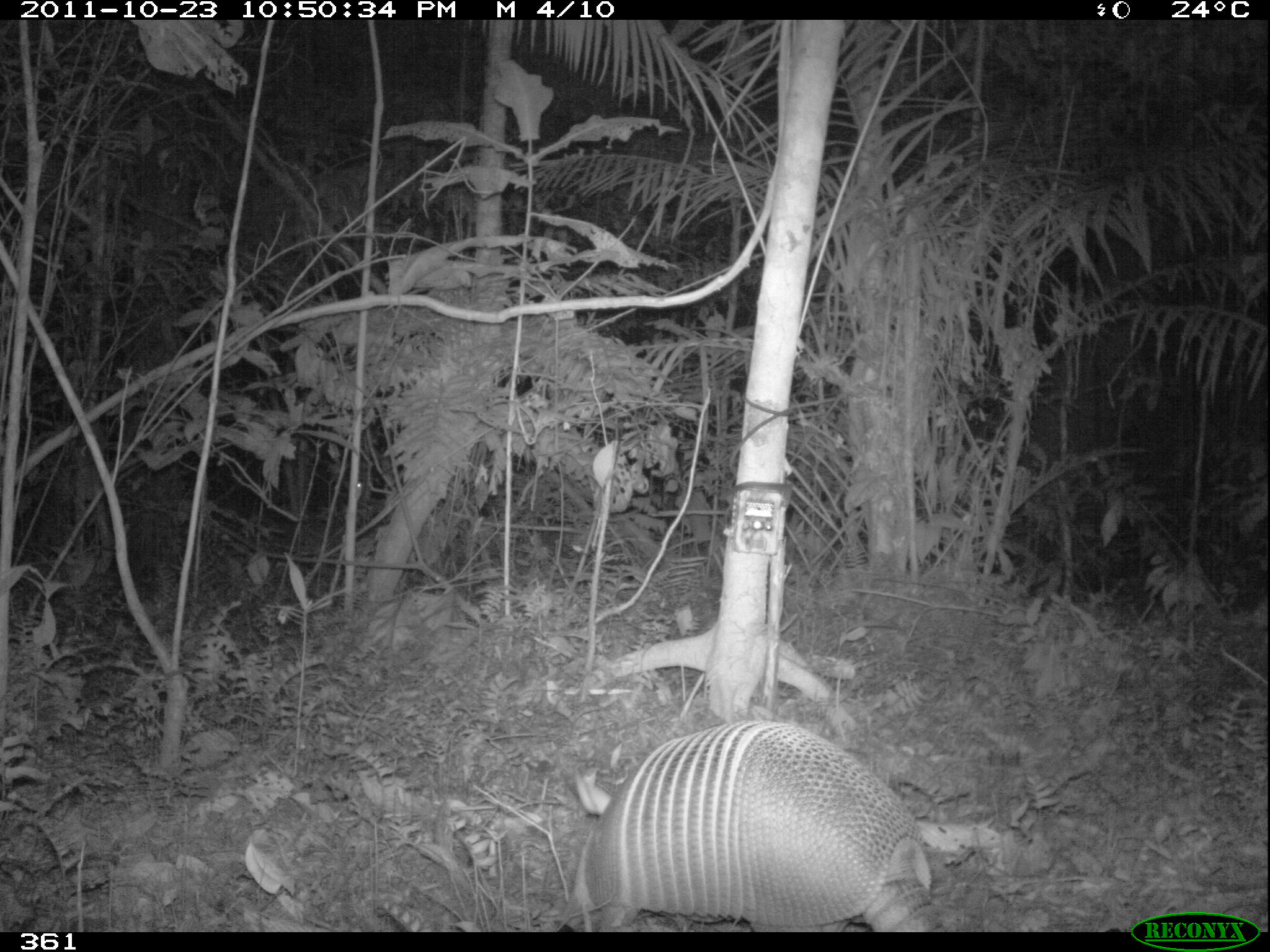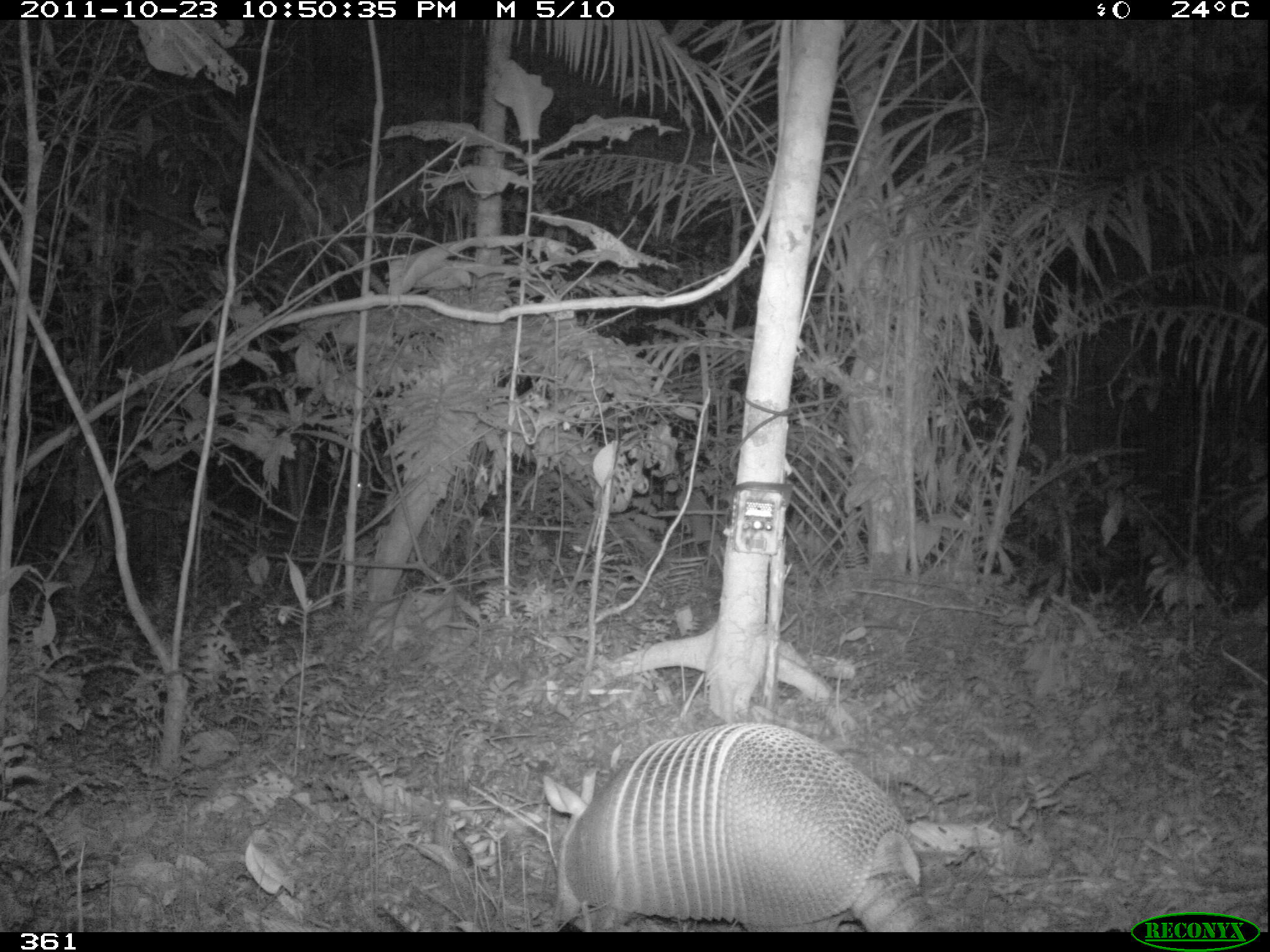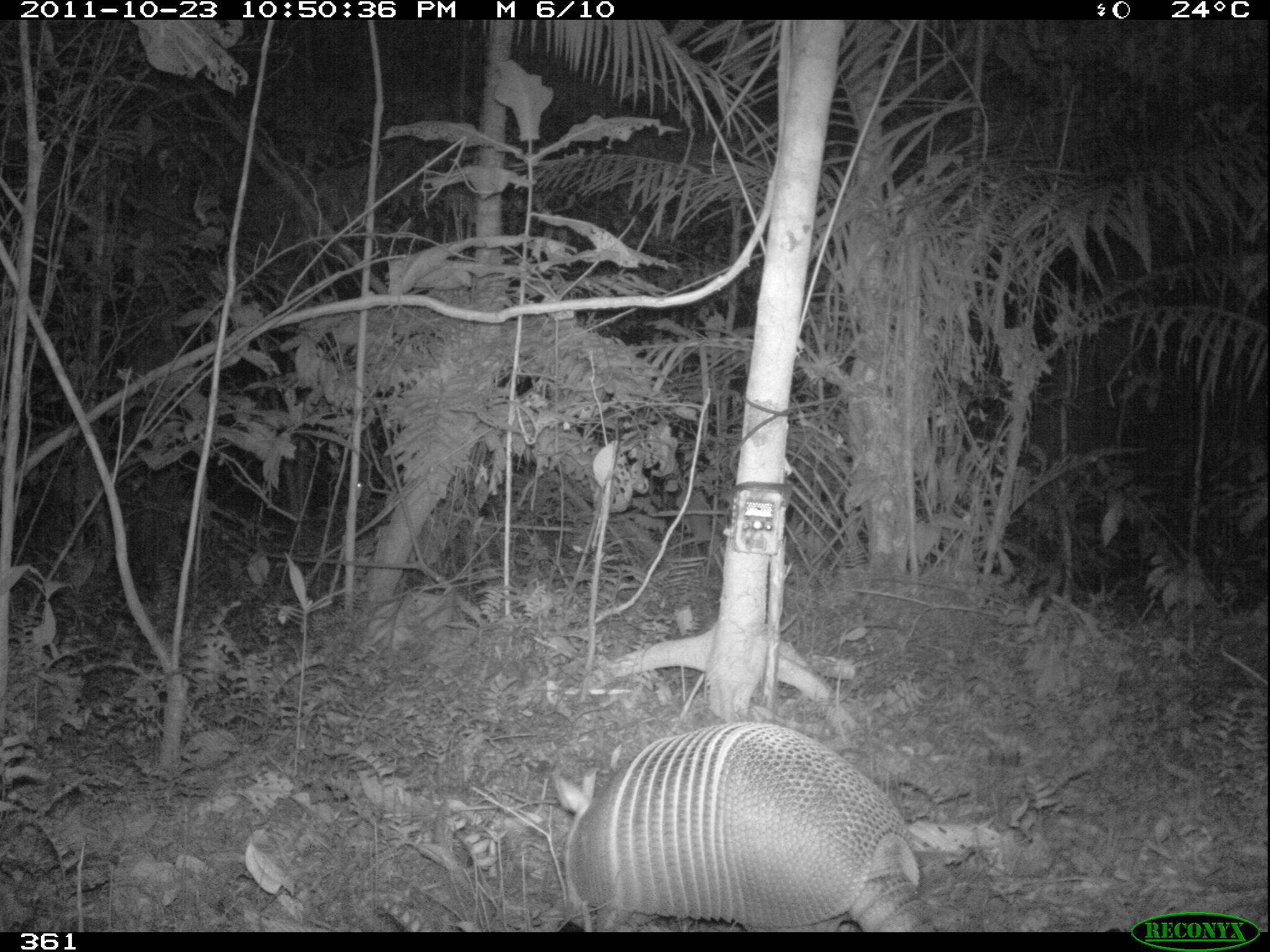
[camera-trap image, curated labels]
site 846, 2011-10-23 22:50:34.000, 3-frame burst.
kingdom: Animalia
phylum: Chordata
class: Mammalia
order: Cingulata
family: Dasypodidae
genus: Dasypus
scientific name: Dasypus kappleri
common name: greater long-nosed armadillo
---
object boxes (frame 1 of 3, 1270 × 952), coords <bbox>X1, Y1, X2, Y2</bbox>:
dasypus kappleri: <bbox>561, 719, 940, 932</bbox>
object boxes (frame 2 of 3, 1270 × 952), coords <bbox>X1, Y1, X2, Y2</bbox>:
dasypus kappleri: <bbox>541, 720, 933, 932</bbox>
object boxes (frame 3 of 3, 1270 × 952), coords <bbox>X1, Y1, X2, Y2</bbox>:
dasypus kappleri: <bbox>551, 721, 931, 932</bbox>